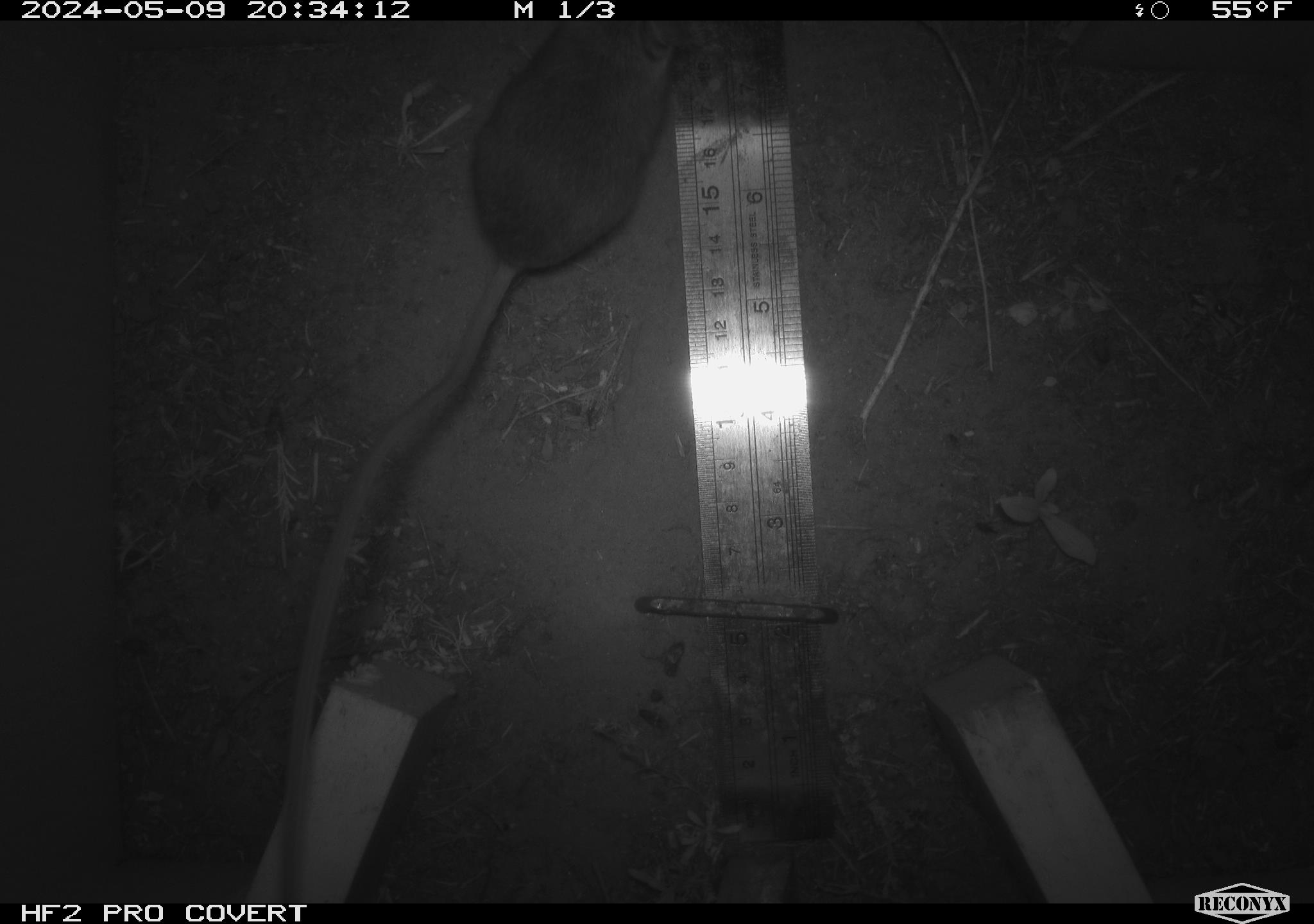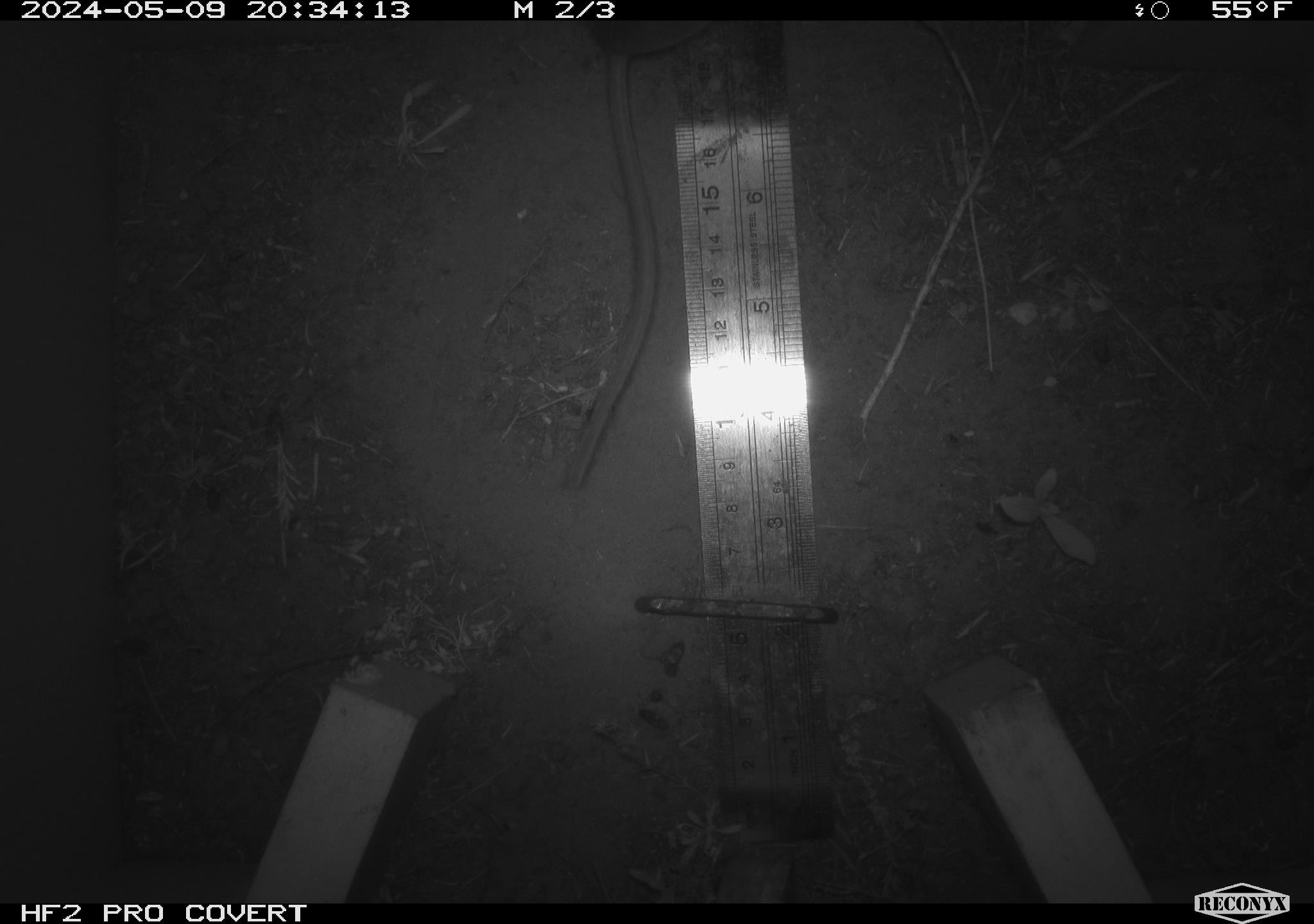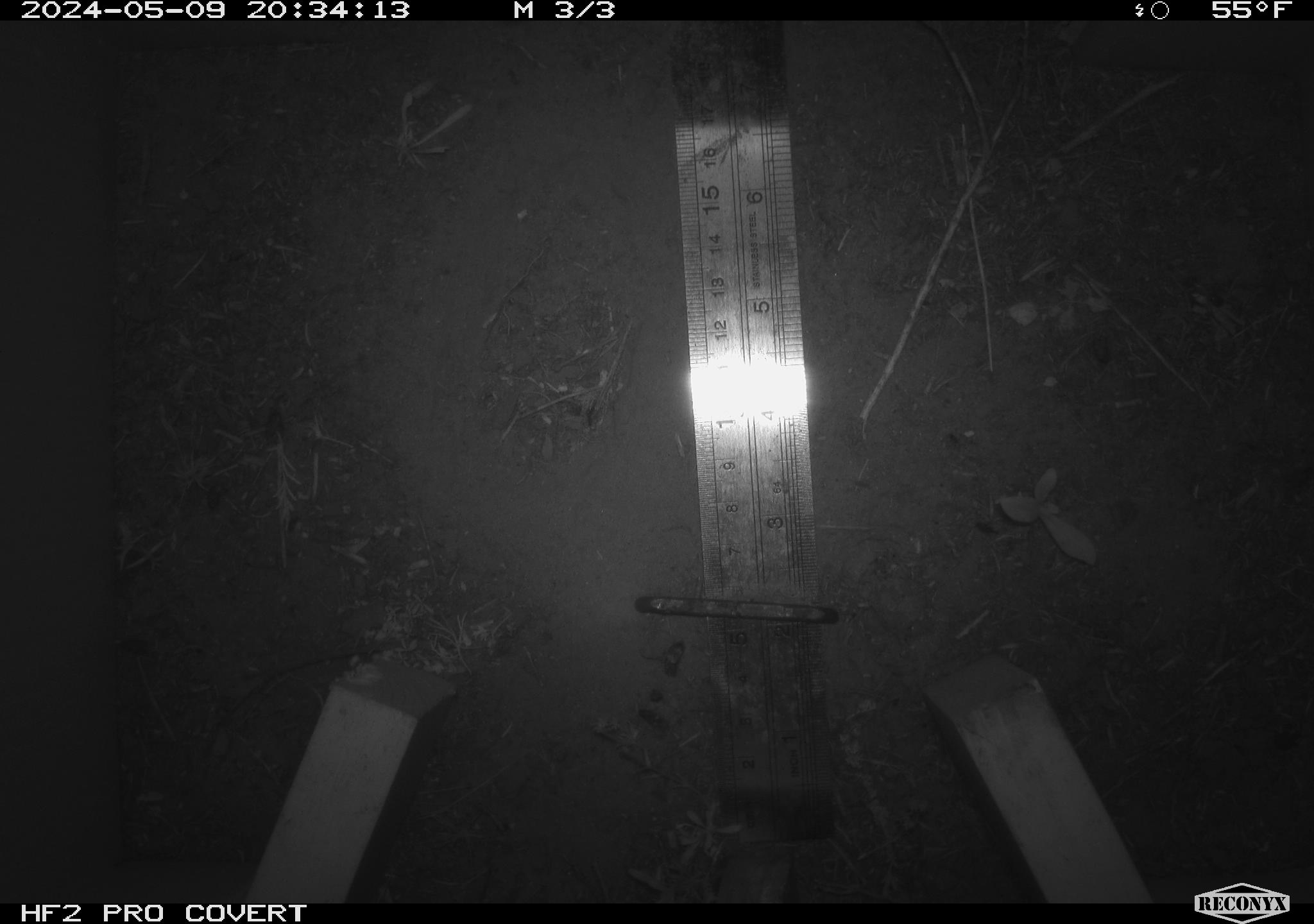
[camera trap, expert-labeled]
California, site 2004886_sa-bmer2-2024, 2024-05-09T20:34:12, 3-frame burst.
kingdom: Animalia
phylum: Chordata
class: Mammalia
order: Rodentia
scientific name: Rodentia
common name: mouse species